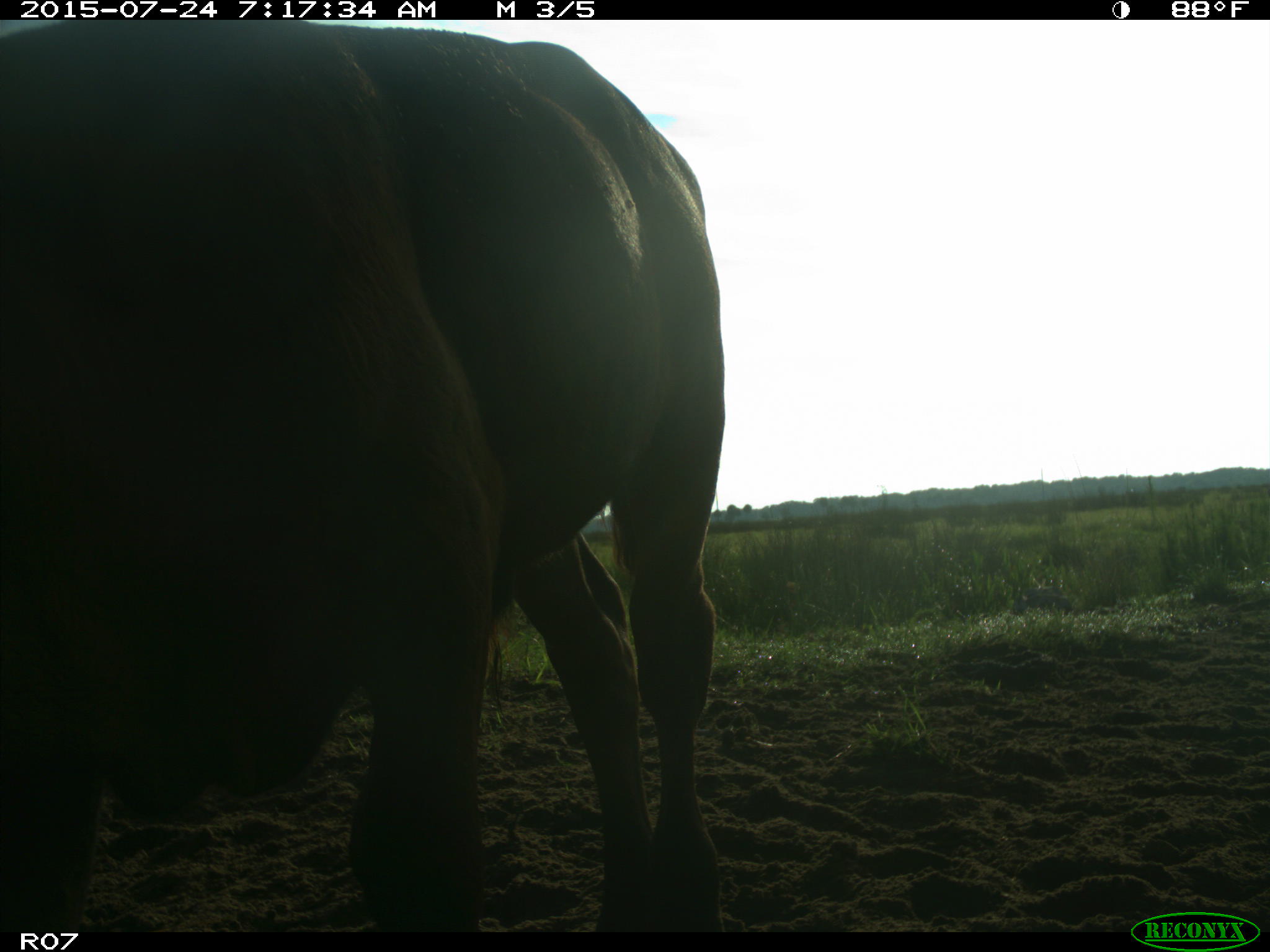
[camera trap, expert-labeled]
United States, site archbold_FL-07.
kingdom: Animalia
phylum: Chordata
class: Mammalia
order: Artiodactyla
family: Bovidae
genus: Bos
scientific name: Bos taurus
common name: domestic cow